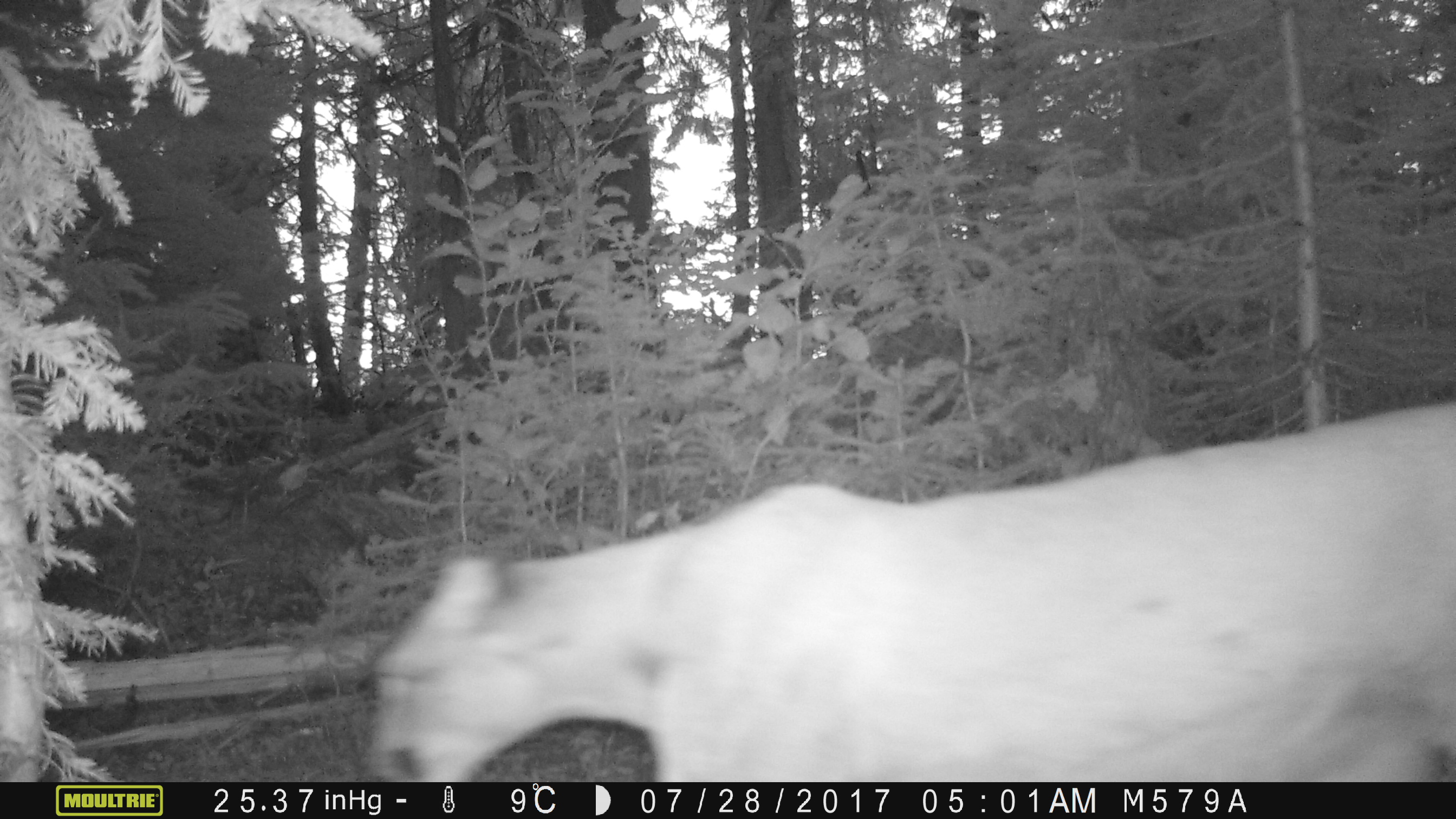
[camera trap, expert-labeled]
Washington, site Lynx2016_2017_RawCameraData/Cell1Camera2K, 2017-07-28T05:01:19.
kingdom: Animalia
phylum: Chordata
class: Mammalia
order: Carnivora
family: Felidae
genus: Puma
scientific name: Puma concolor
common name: mountain lion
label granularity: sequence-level